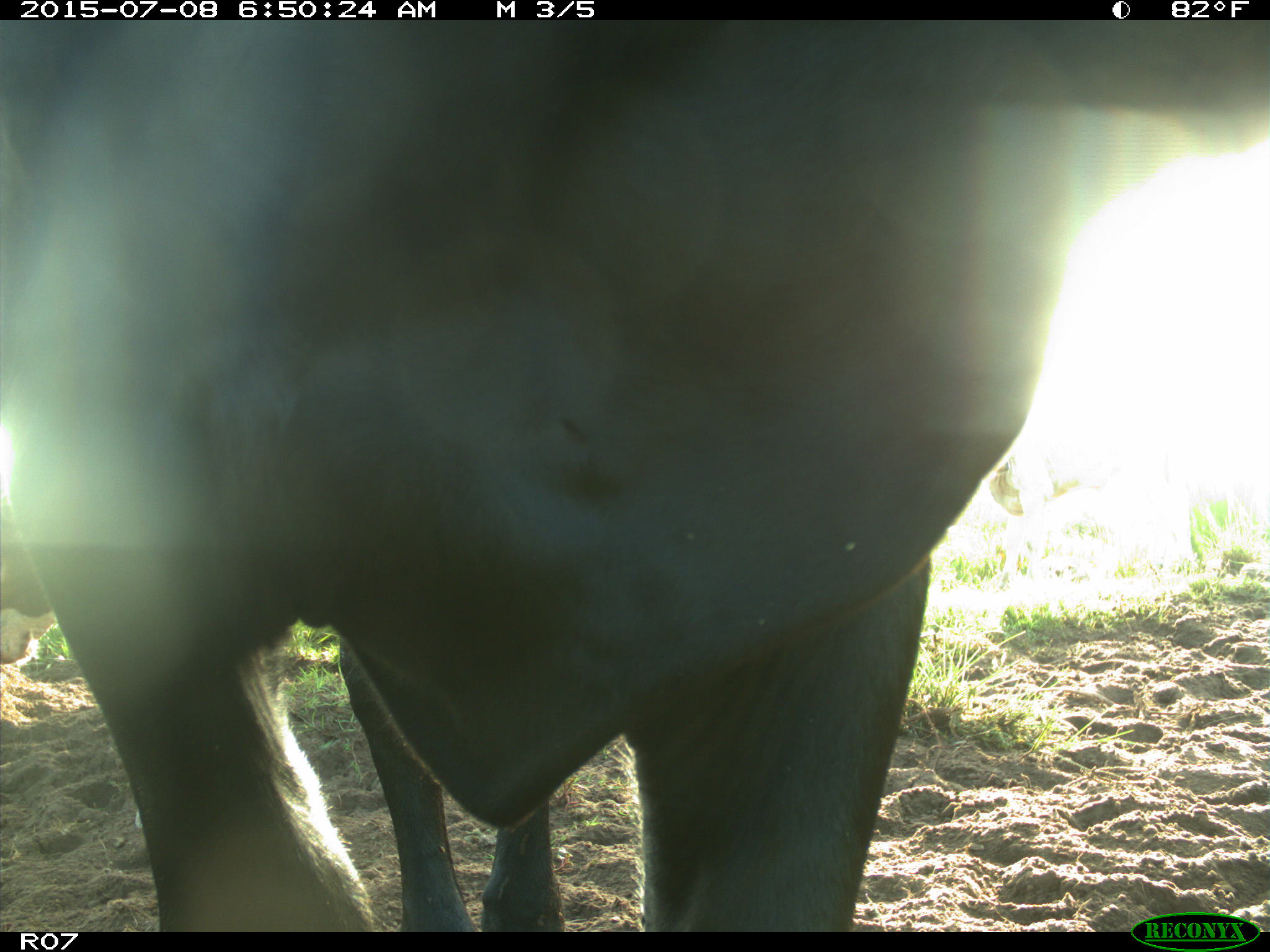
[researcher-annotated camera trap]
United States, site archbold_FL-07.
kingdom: Animalia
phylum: Chordata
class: Mammalia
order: Artiodactyla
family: Bovidae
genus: Bos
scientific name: Bos taurus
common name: domestic cow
Bos taurus (domestic cow).